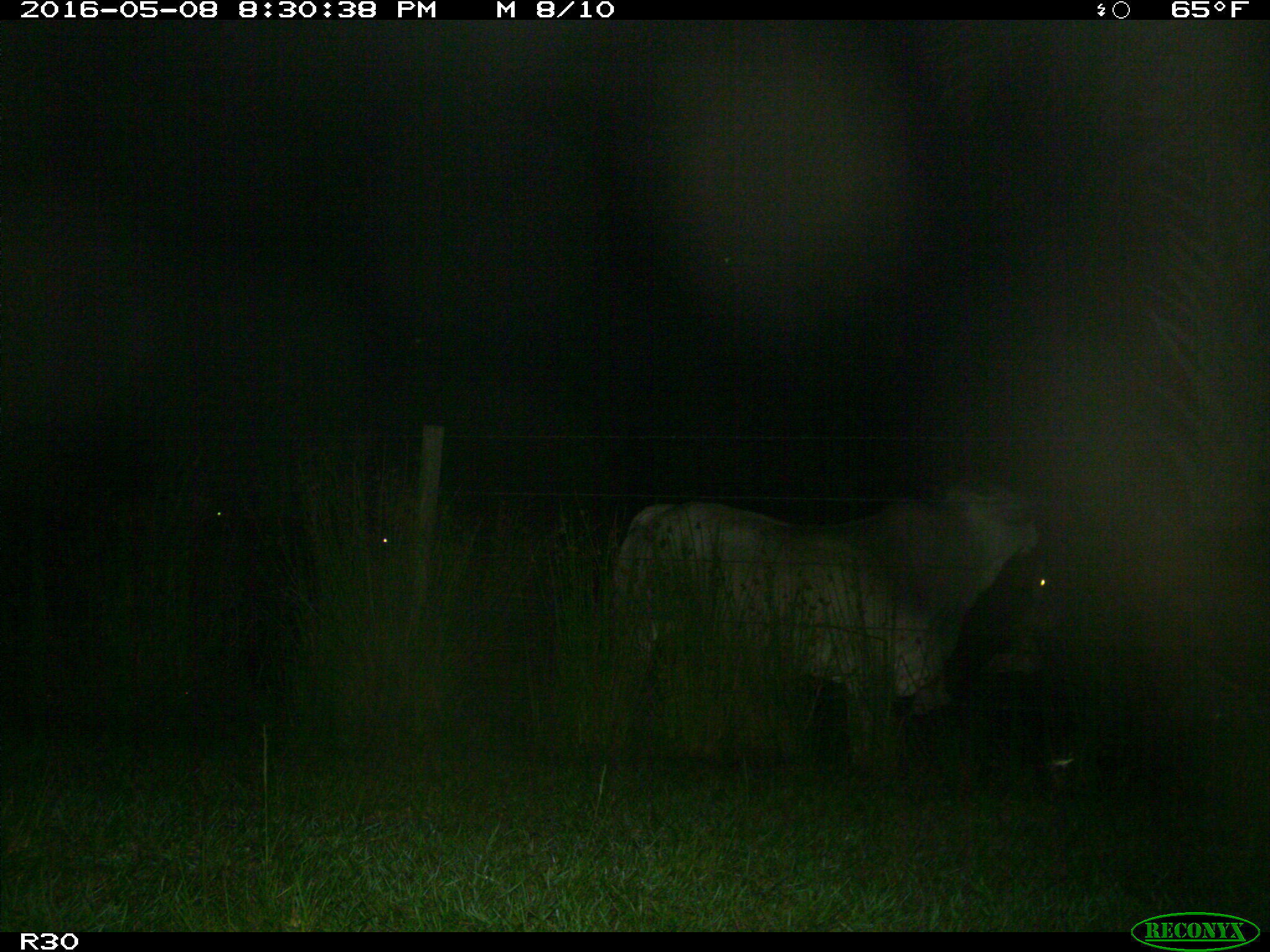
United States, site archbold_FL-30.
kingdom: Animalia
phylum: Chordata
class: Mammalia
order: Artiodactyla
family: Bovidae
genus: Bos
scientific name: Bos taurus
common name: domestic cow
Bos taurus (domestic cow).